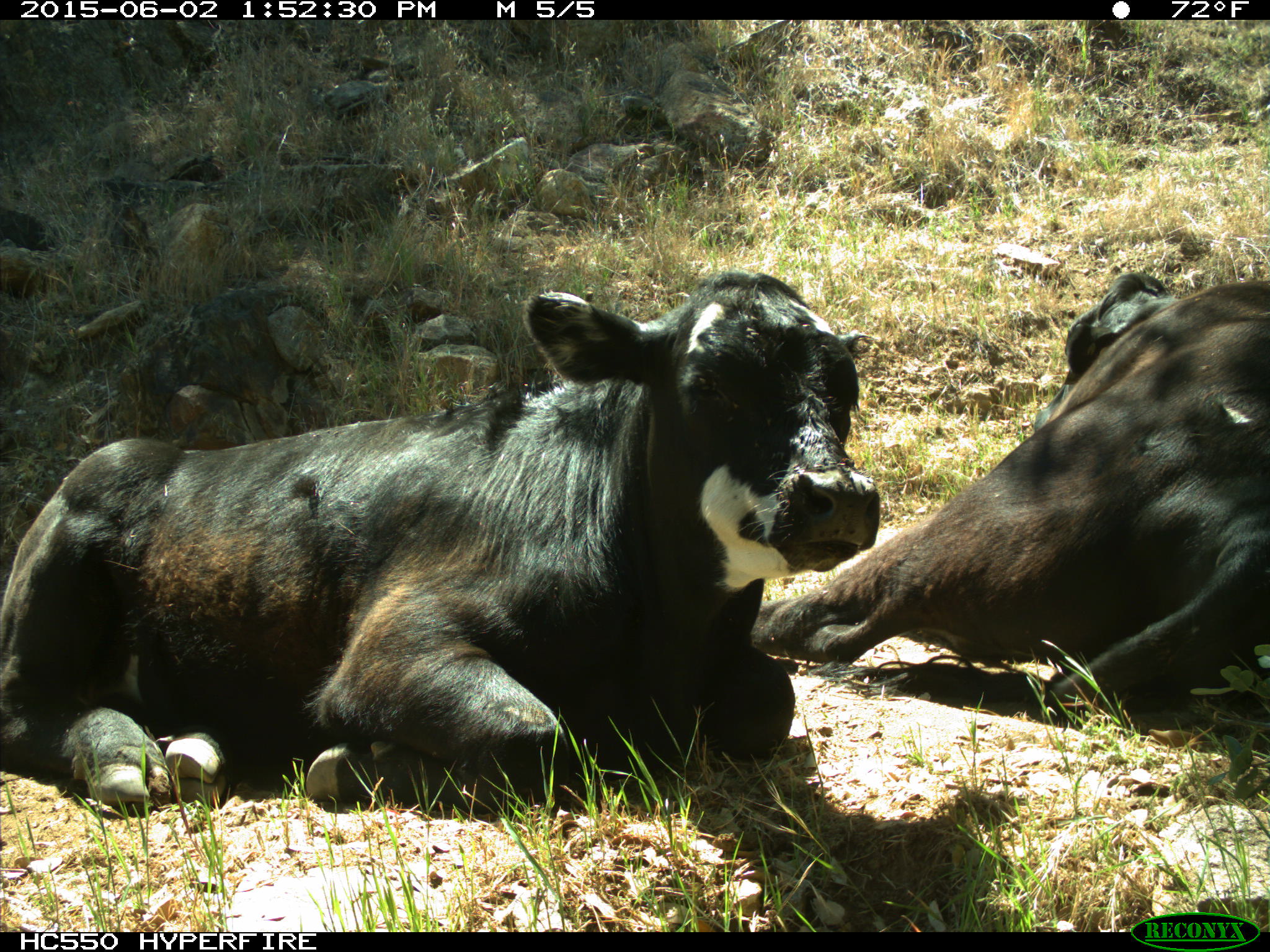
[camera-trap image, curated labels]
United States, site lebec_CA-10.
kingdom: Animalia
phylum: Chordata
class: Mammalia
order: Artiodactyla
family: Bovidae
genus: Bos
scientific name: Bos taurus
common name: domestic cow